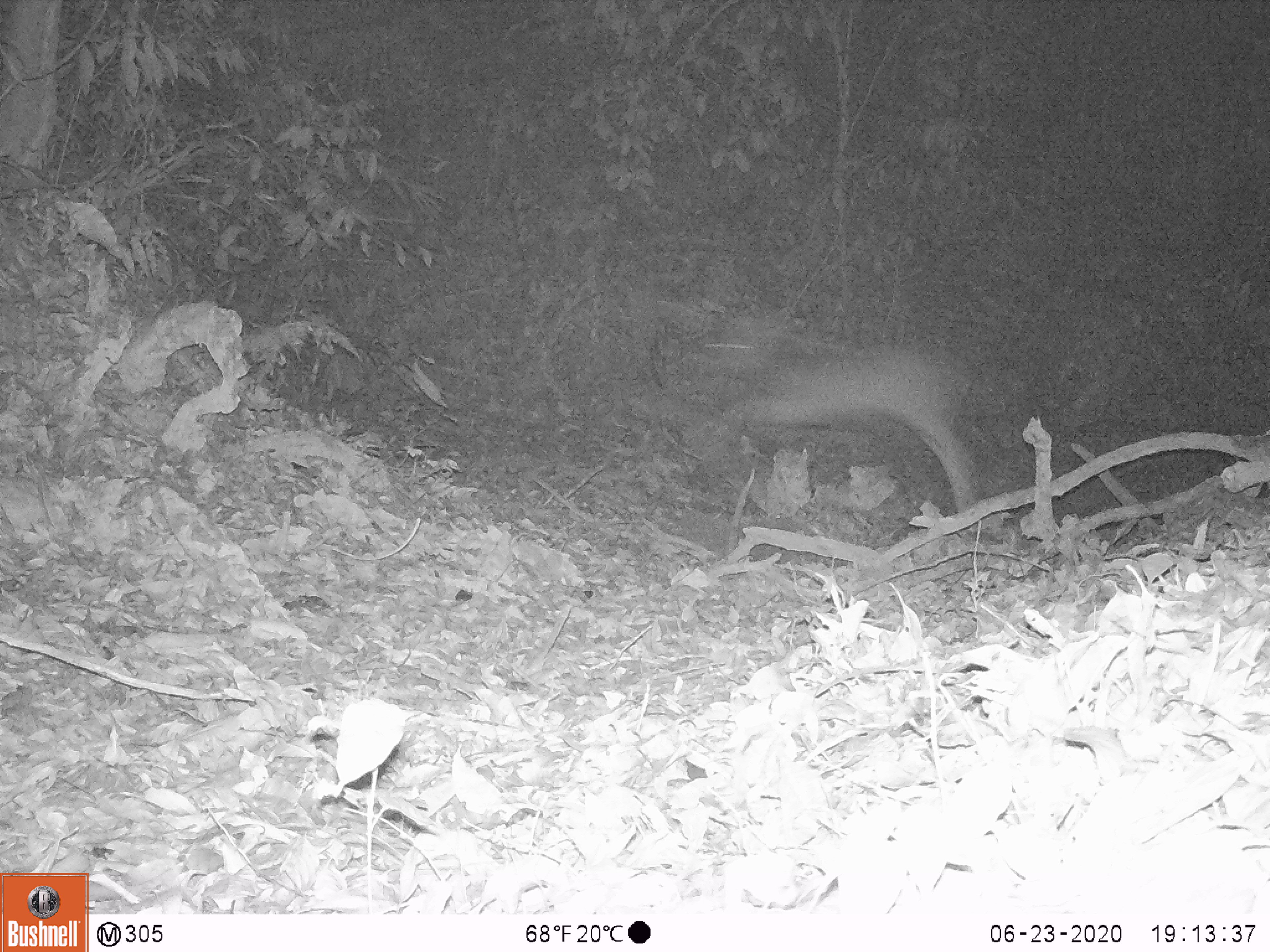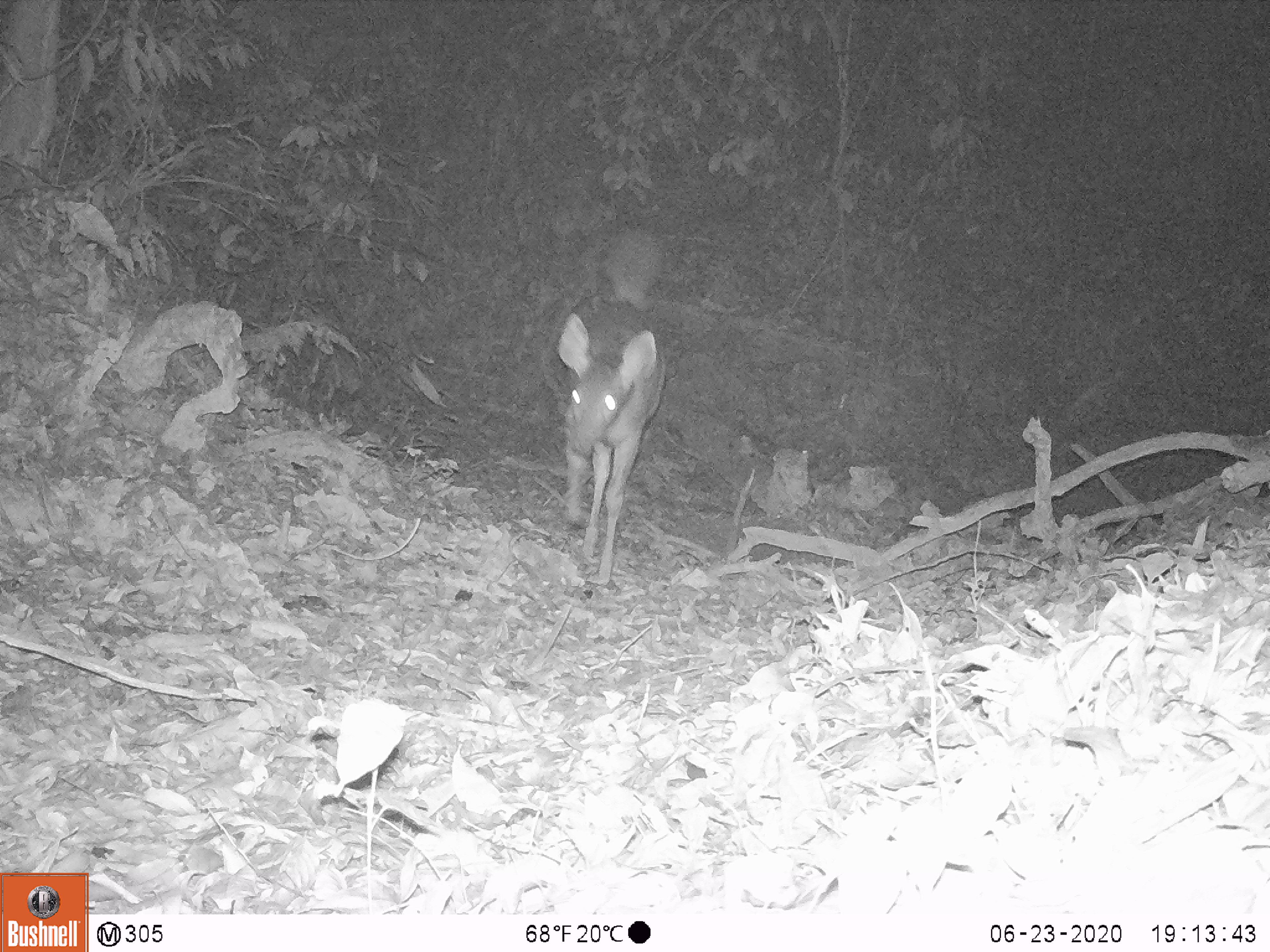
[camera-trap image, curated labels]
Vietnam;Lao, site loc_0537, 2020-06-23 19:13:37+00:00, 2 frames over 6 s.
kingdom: Animalia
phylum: Chordata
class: Mammalia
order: Artiodactyla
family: Cervidae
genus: Rusa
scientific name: Rusa unicolor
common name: sambar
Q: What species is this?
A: Sambar (Rusa unicolor).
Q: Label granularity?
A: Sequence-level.